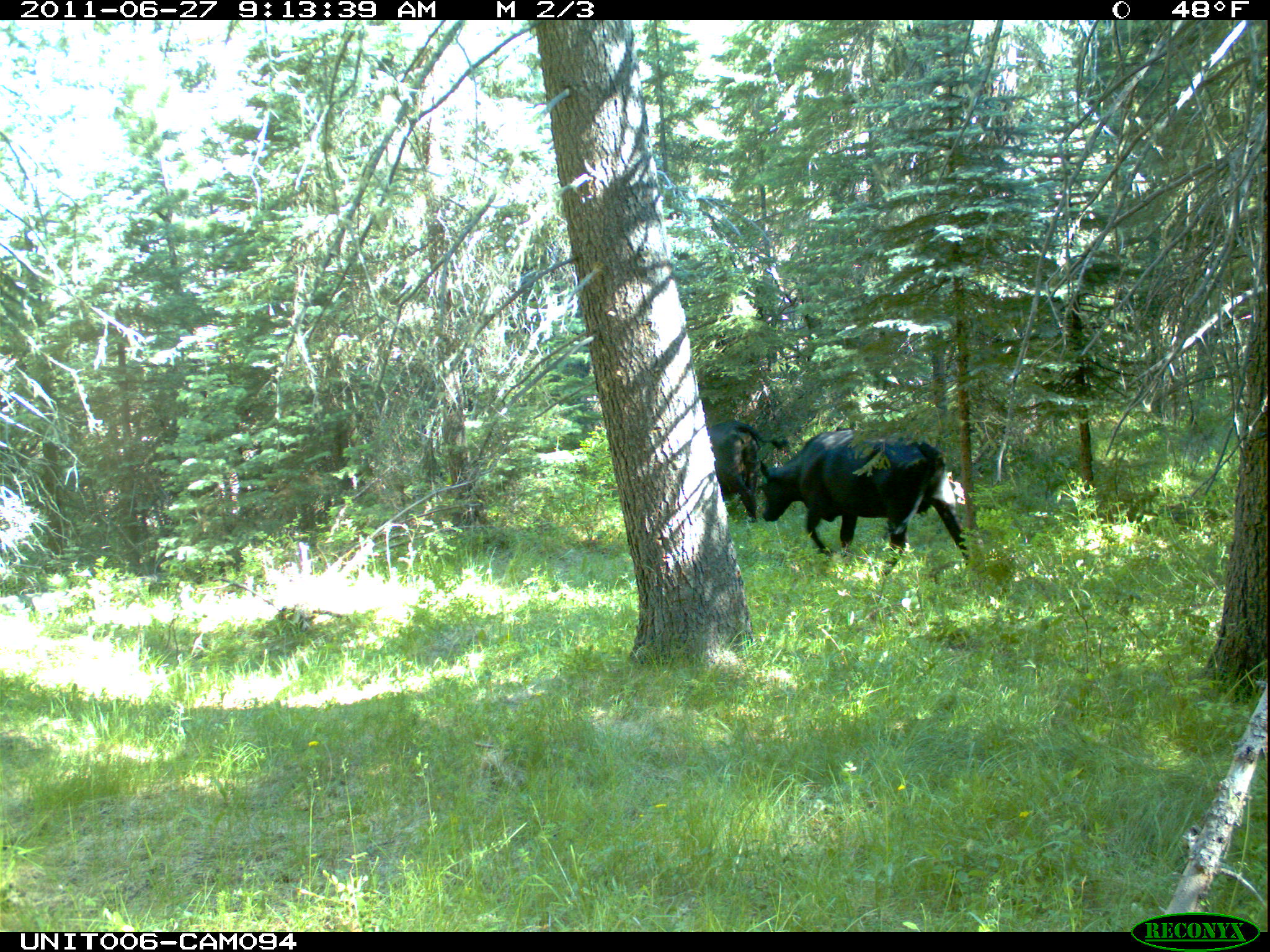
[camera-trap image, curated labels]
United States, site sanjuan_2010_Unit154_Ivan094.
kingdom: Animalia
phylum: Chordata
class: Mammalia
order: Artiodactyla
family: Bovidae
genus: Bos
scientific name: Bos taurus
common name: domestic cow